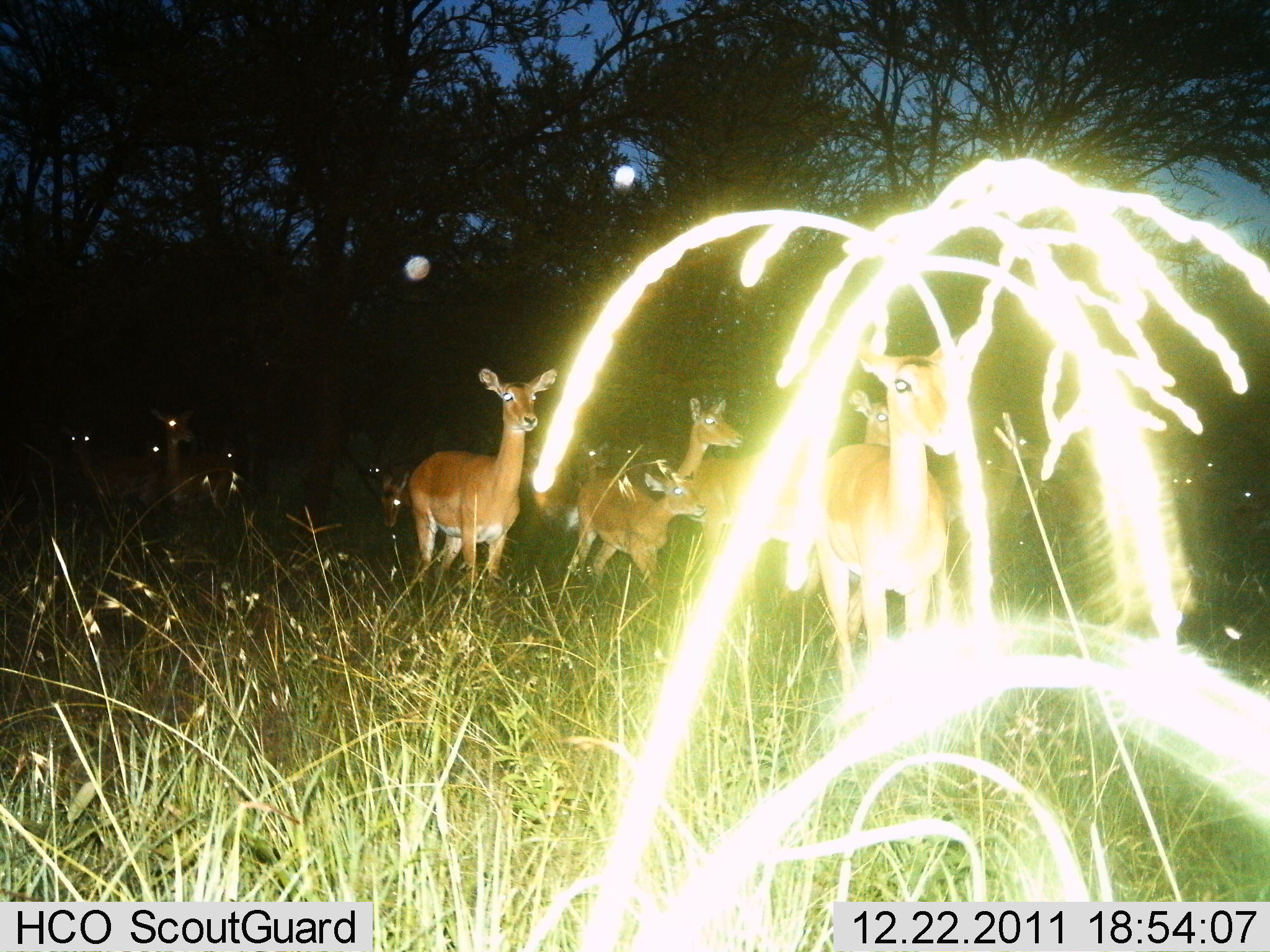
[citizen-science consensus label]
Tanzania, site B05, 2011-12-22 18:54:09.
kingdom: Animalia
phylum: Chordata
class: Mammalia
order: Artiodactyla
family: Bovidae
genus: Redunca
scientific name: Redunca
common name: reedbuck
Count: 6.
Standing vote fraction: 80%.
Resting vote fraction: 0%.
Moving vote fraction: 30%.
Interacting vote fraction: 0%.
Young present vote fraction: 40%.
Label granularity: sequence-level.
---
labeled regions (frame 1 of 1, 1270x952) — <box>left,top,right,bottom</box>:
animal: <box>802,317,1014,708</box>; <box>405,366,555,598</box>; <box>268,328,373,535</box>; <box>572,463,706,585</box>; <box>685,452,816,567</box>; <box>142,406,246,501</box>; <box>654,393,751,489</box>; <box>60,426,158,514</box>; <box>841,388,917,464</box>; <box>367,471,412,529</box>